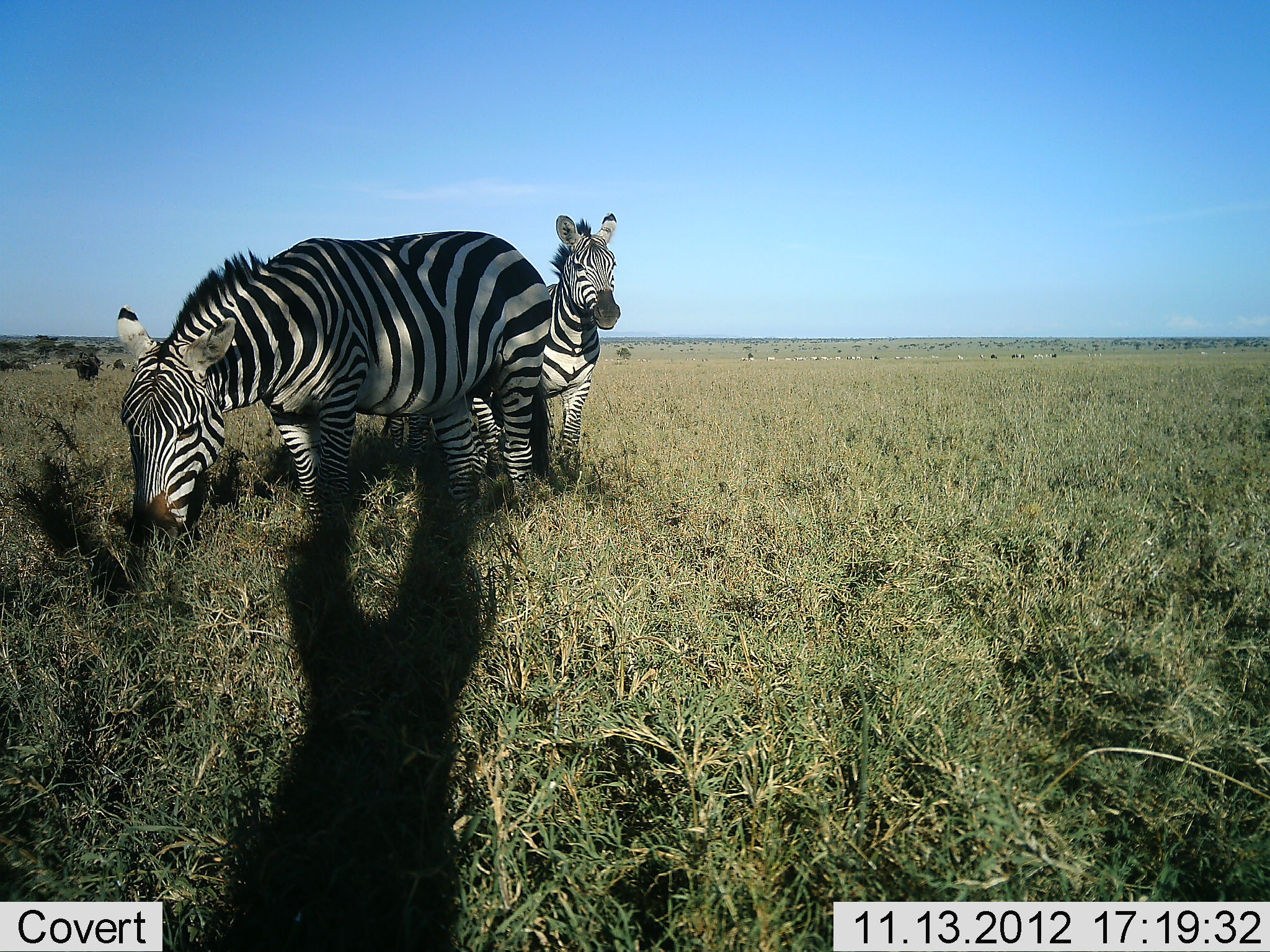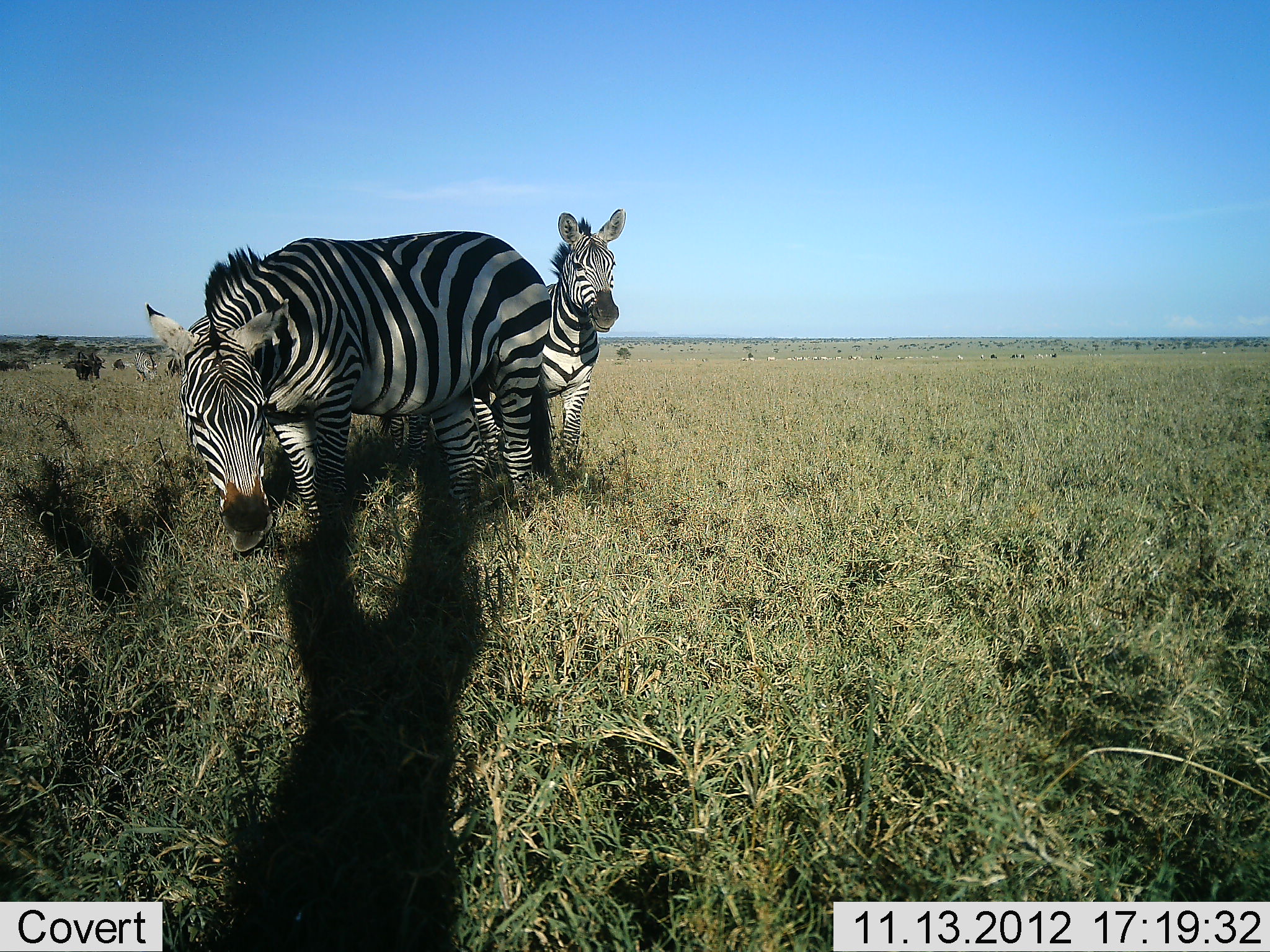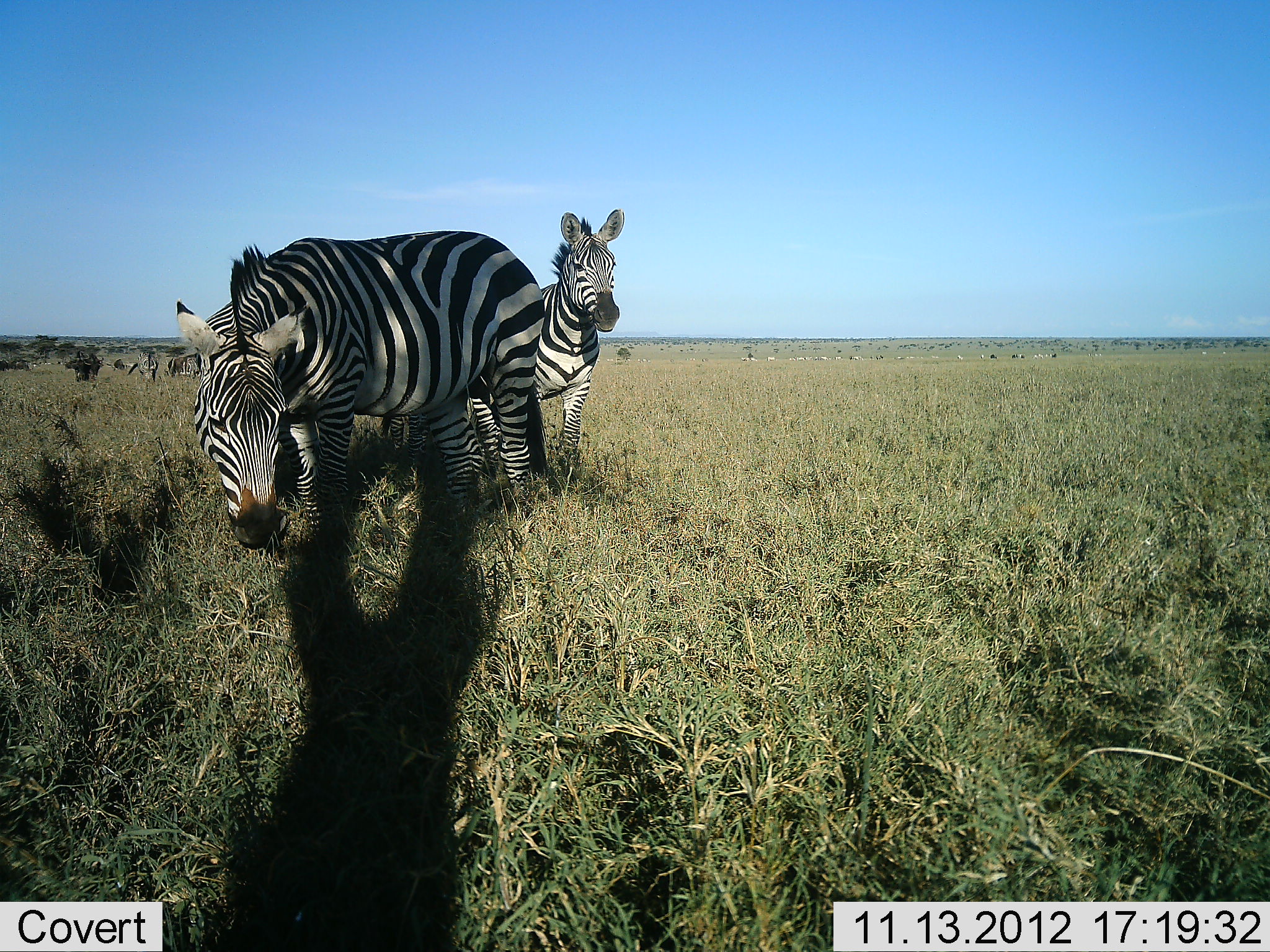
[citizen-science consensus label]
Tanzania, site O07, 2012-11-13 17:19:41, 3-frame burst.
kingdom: Animalia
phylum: Chordata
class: Mammalia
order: Perissodactyla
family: Equidae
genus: Equus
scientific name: Equus quagga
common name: plains zebra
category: zebra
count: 2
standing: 92%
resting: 0%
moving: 8%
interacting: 0%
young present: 38%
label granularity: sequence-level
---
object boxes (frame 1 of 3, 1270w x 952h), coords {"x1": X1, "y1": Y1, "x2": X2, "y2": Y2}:
animal: {"x1": 117, "y1": 228, "x2": 552, "y2": 554}; {"x1": 473, "y1": 213, "x2": 620, "y2": 493}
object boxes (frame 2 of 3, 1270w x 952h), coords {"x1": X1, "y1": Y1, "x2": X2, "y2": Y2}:
animal: {"x1": 140, "y1": 229, "x2": 554, "y2": 553}; {"x1": 438, "y1": 205, "x2": 628, "y2": 528}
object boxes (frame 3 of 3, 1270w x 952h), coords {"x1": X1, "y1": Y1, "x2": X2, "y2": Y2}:
animal: {"x1": 171, "y1": 226, "x2": 548, "y2": 556}; {"x1": 460, "y1": 205, "x2": 627, "y2": 510}